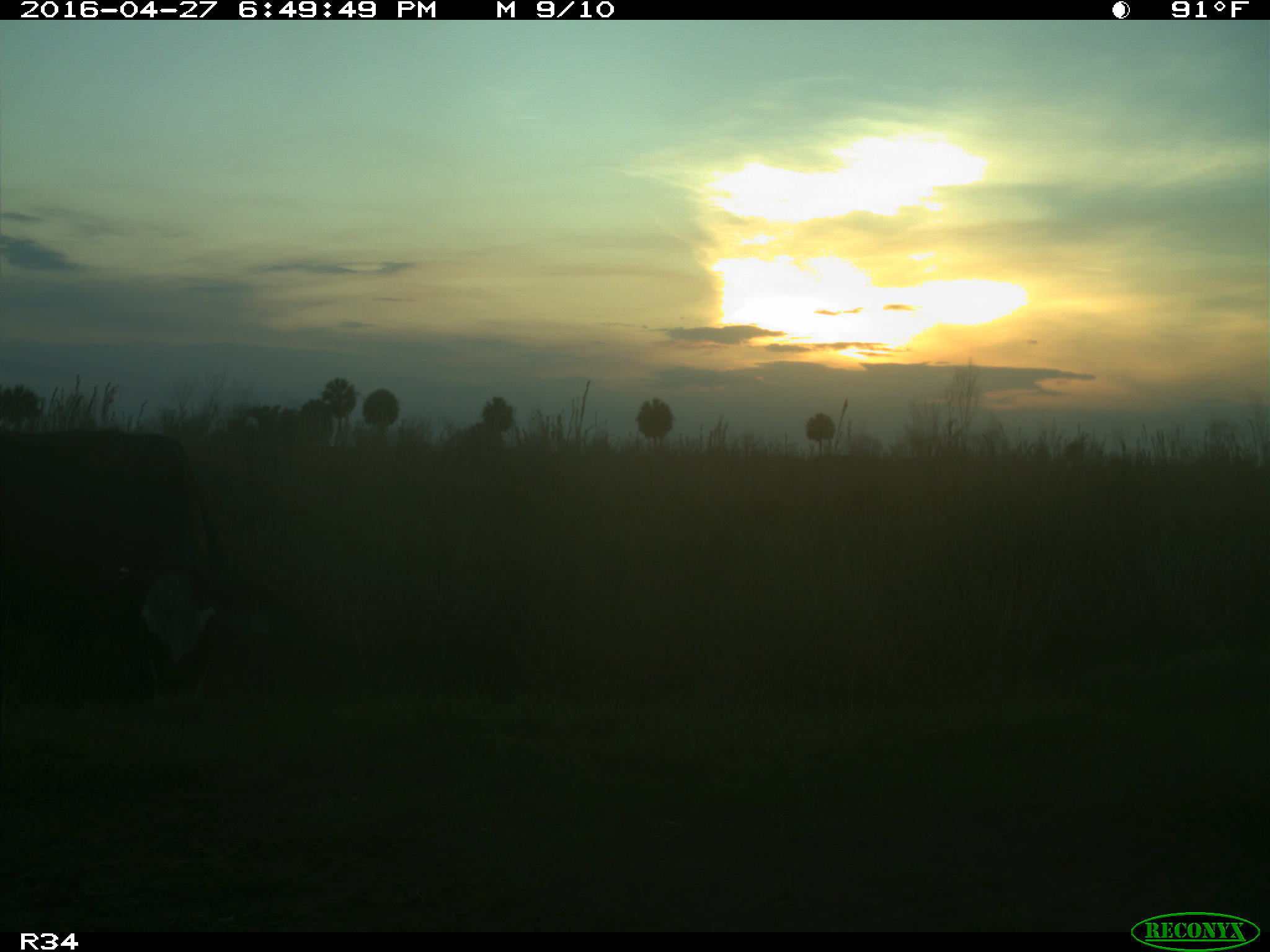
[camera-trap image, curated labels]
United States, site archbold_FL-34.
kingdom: Animalia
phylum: Chordata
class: Mammalia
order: Artiodactyla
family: Bovidae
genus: Bos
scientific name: Bos taurus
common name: domestic cow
Bos taurus (domestic cow).